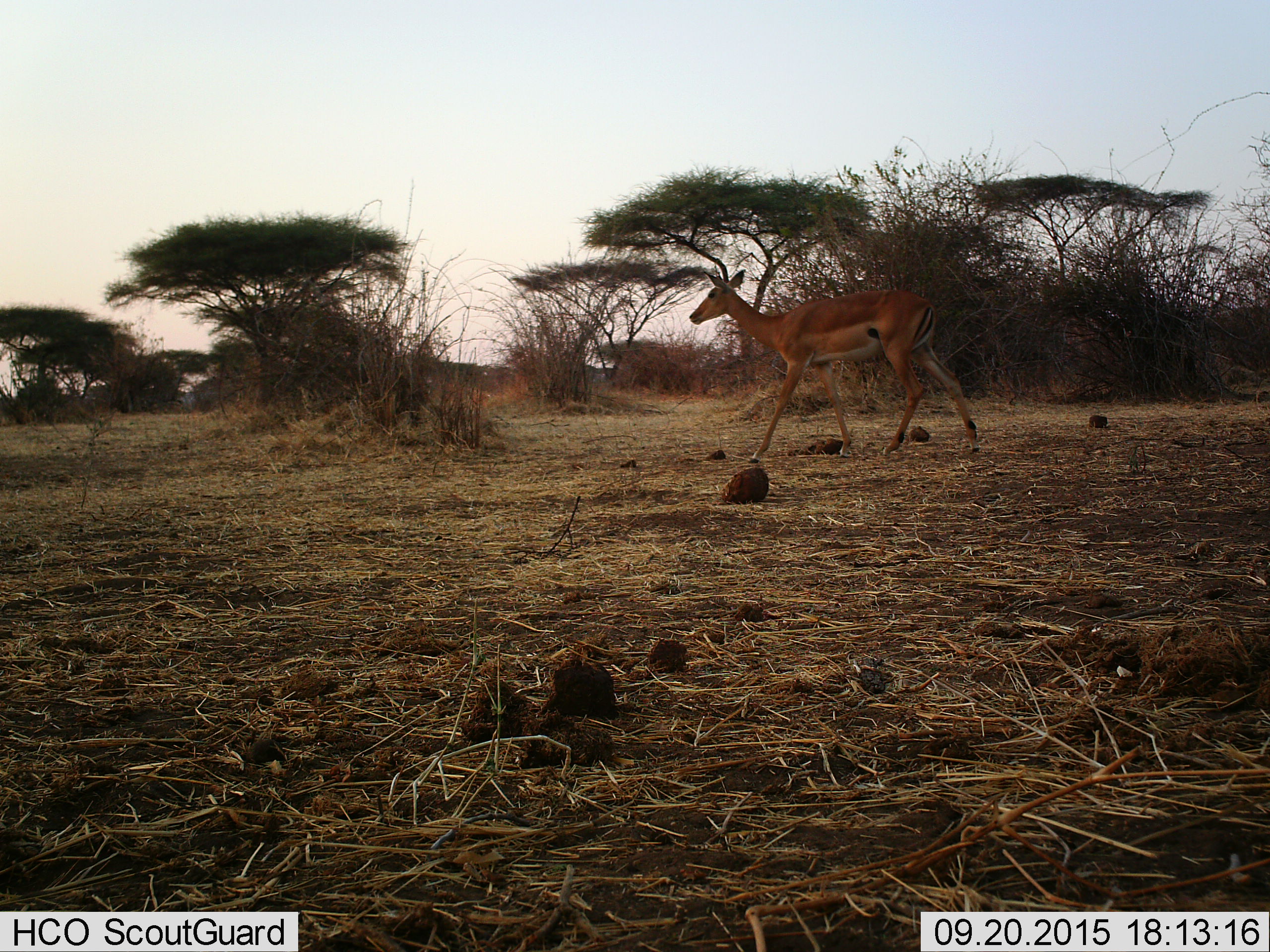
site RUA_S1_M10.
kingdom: Animalia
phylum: Chordata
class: Mammalia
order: Artiodactyla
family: Bovidae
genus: Aepyceros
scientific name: Aepyceros melampus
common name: impala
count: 1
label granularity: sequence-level